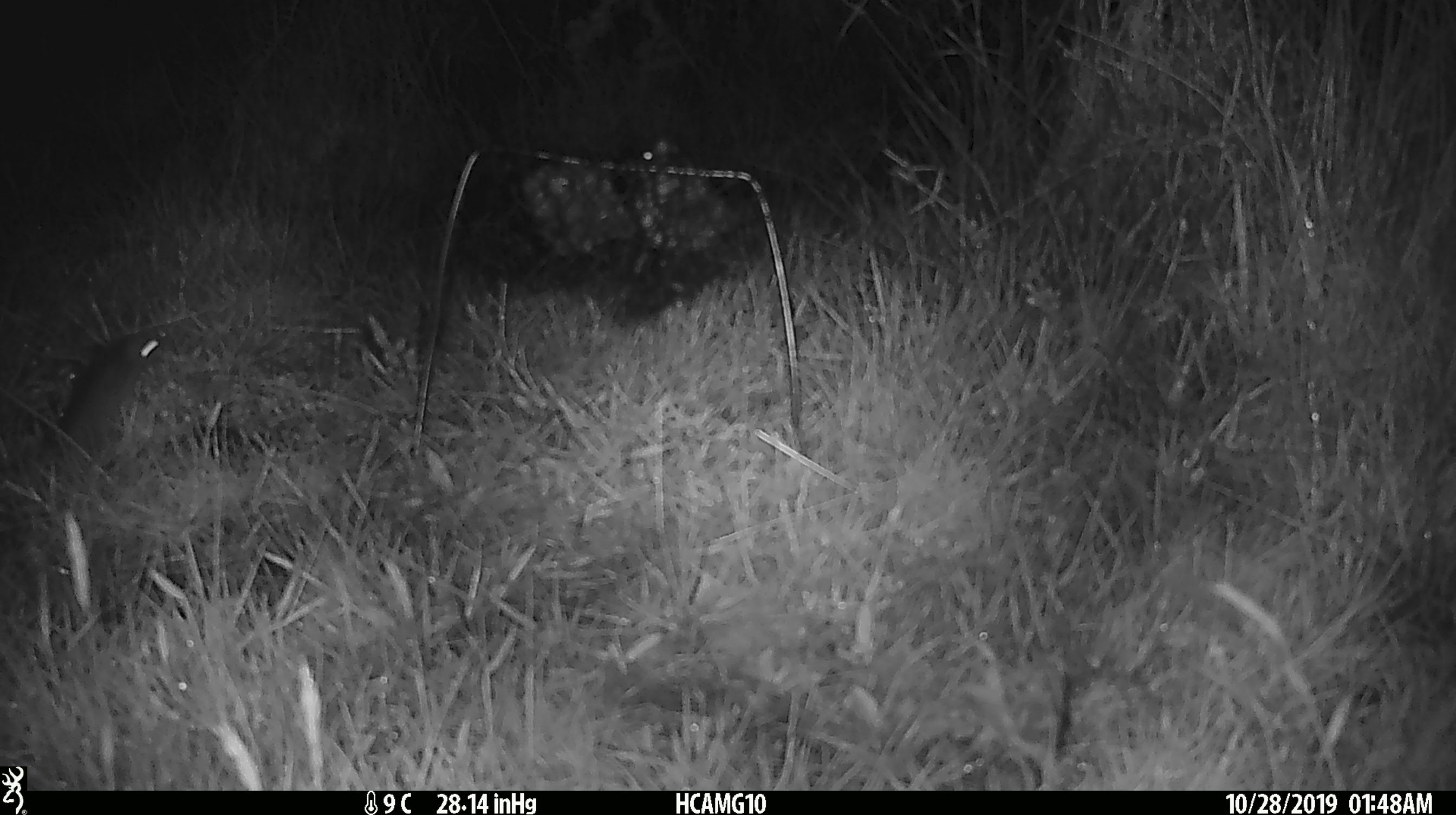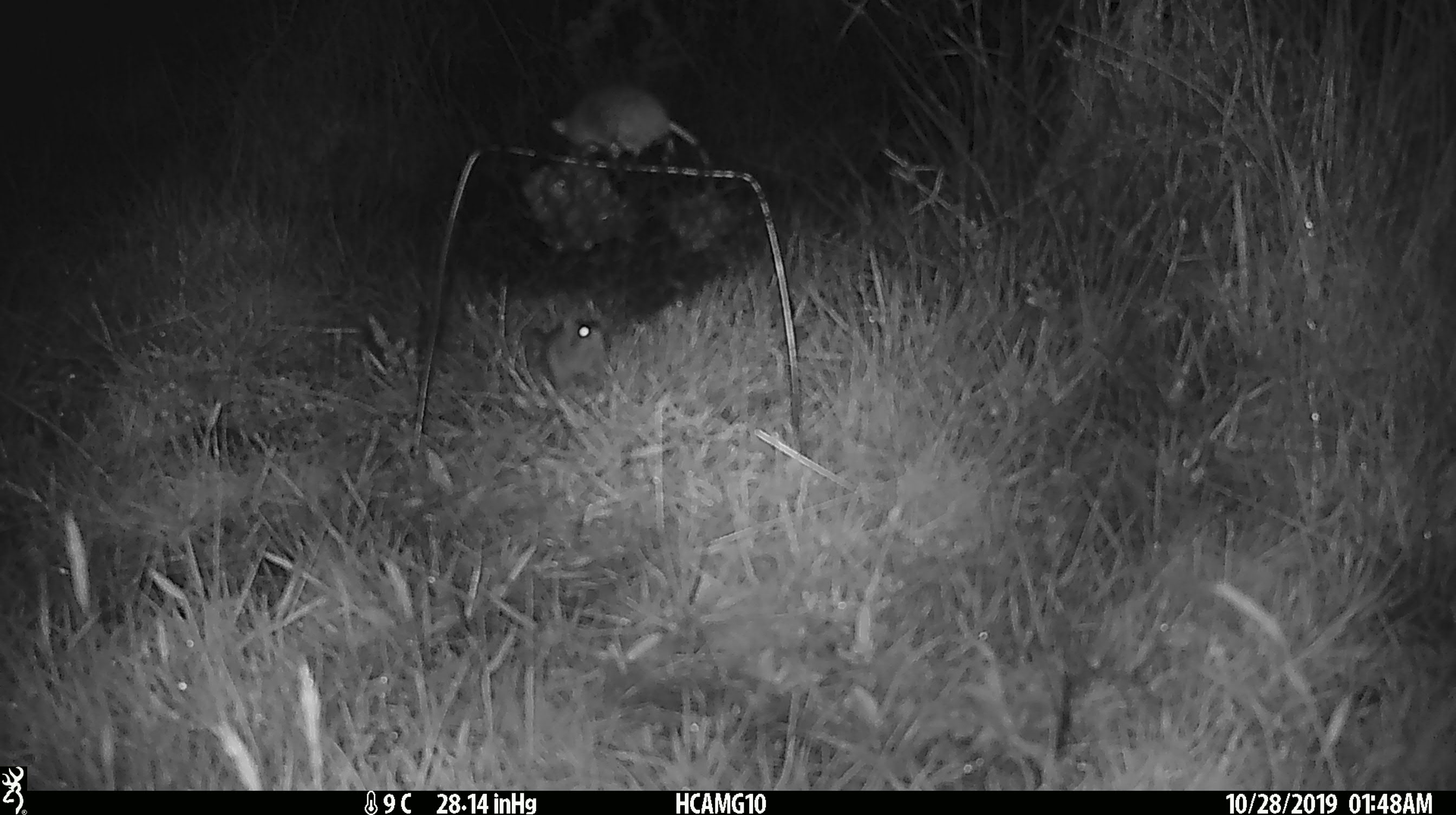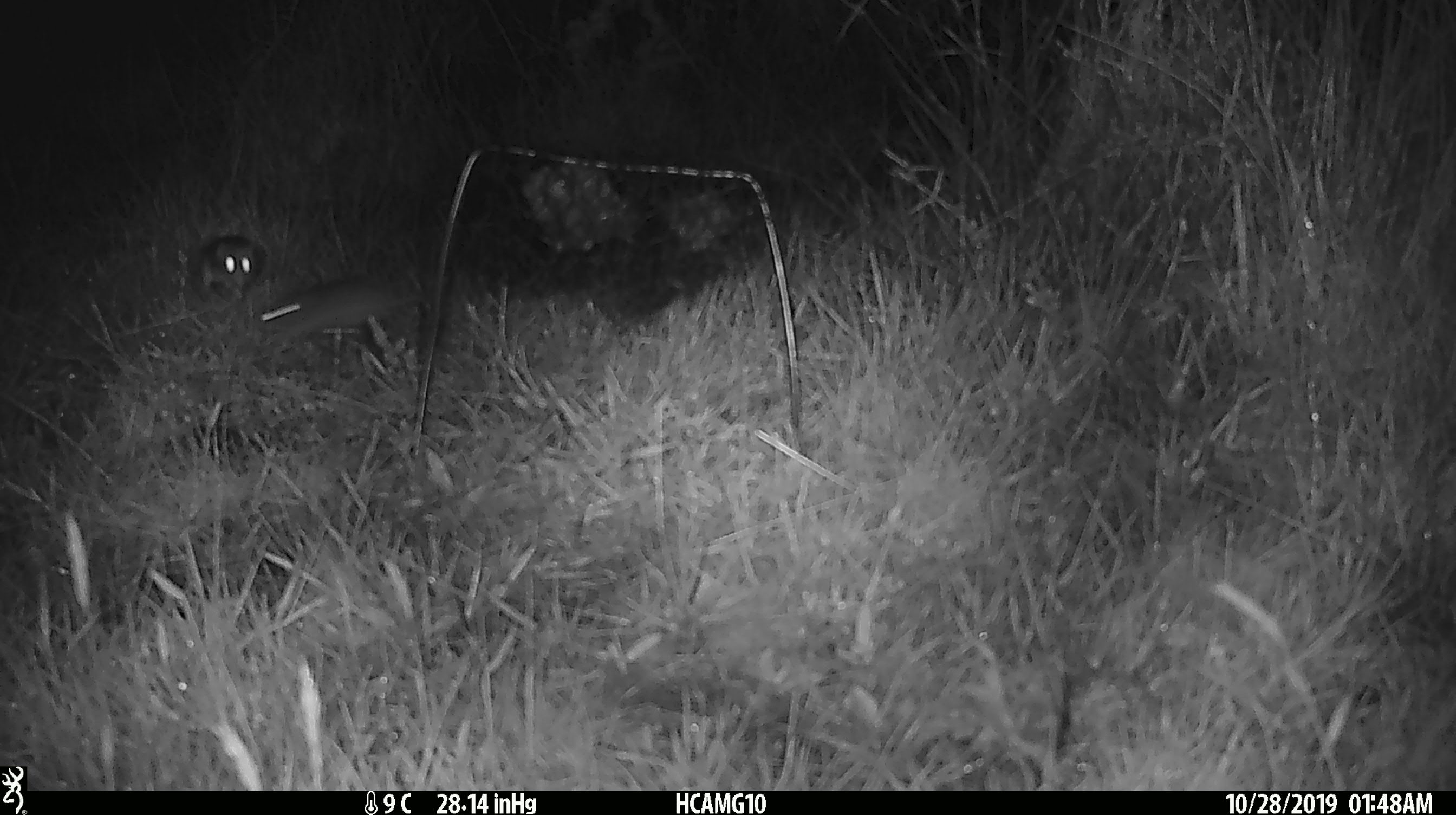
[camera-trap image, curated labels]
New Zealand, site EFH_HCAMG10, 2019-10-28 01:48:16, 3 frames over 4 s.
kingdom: Animalia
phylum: Chordata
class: Mammalia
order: Rodentia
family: Muridae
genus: Mus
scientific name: Mus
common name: mouse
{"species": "mouse (Mus)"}